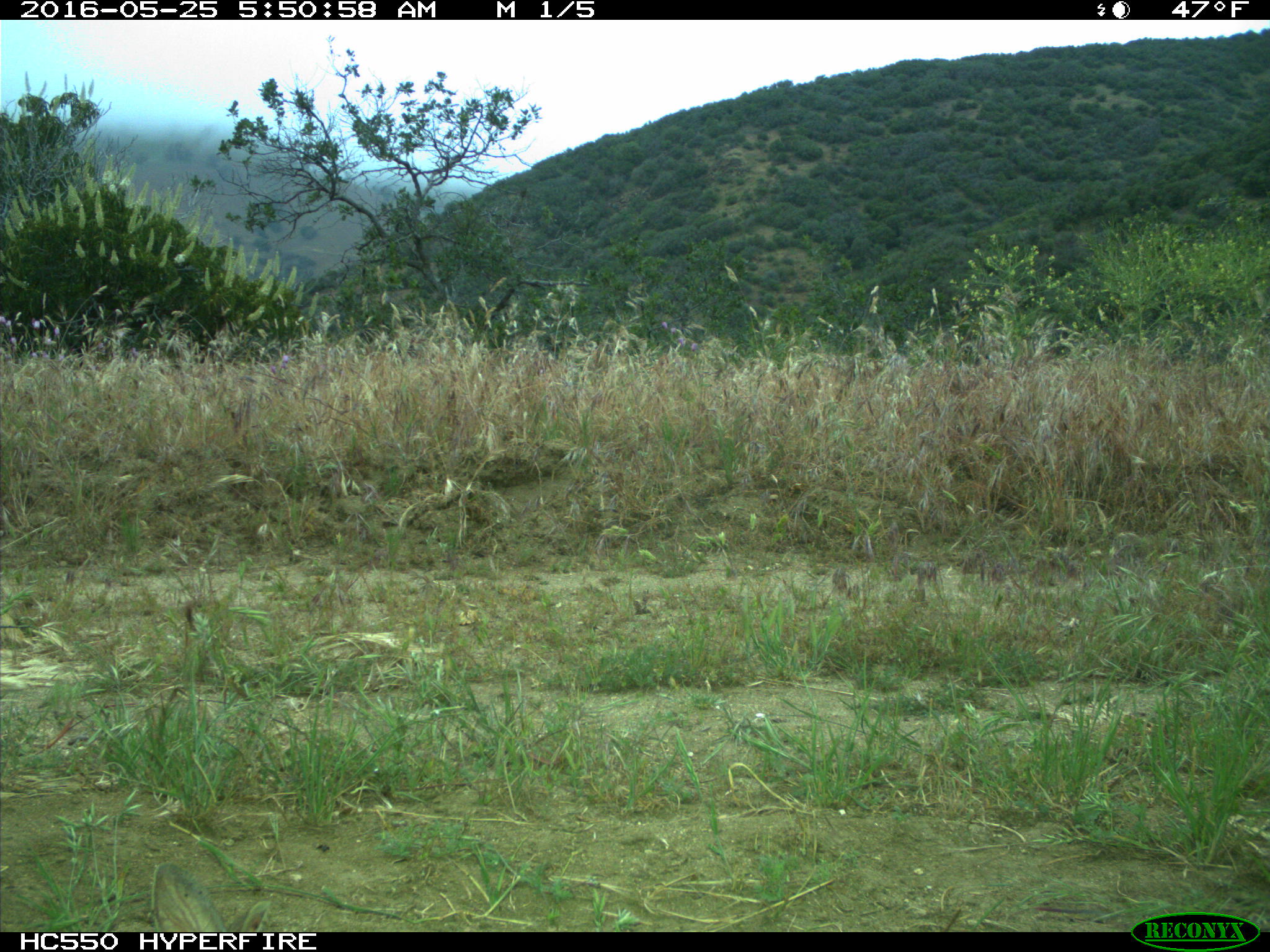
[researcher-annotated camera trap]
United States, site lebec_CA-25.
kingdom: Animalia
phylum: Chordata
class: Mammalia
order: Lagomorpha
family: Leporidae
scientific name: Leporidae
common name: rabbits and hares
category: unidentified rabbit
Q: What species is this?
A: Unidentified rabbit (rabbits and hares) (Leporidae).